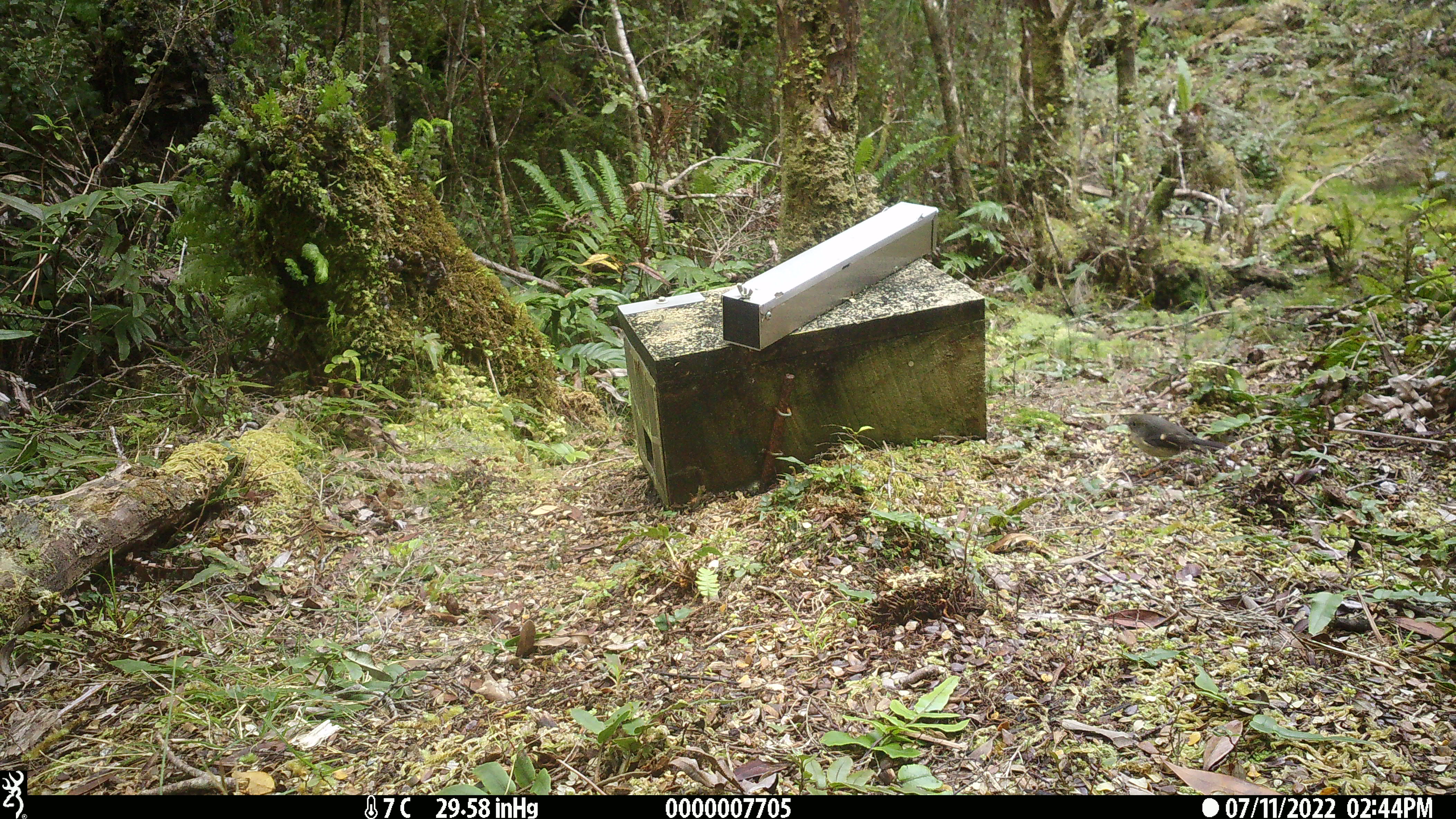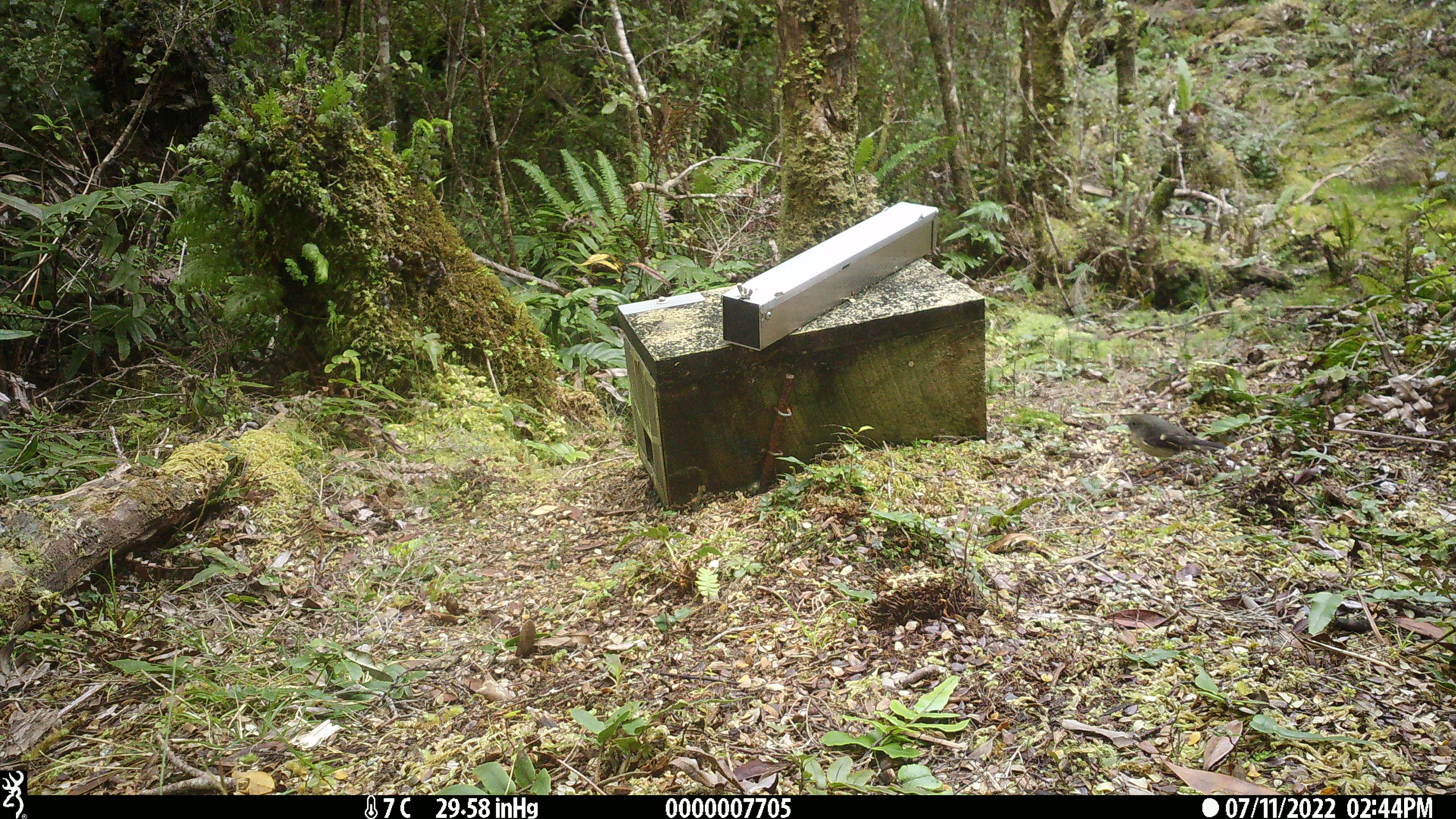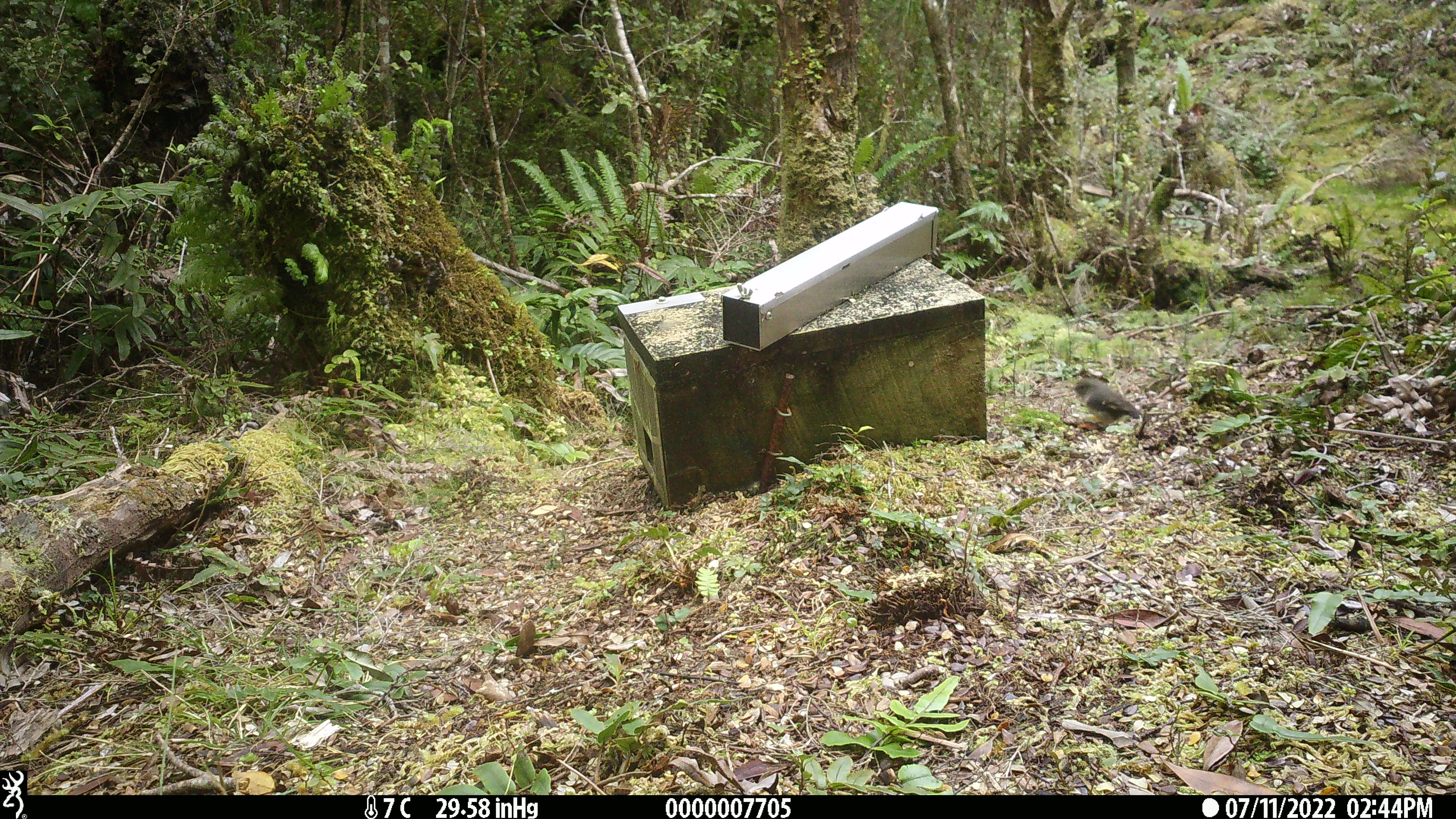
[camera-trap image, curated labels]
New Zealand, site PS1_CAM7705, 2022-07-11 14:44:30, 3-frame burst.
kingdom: Animalia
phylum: Chordata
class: Aves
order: Passeriformes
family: Petroicidae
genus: Petroica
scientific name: Petroica macrocephala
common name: tomtit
Tomtit (Petroica macrocephala).